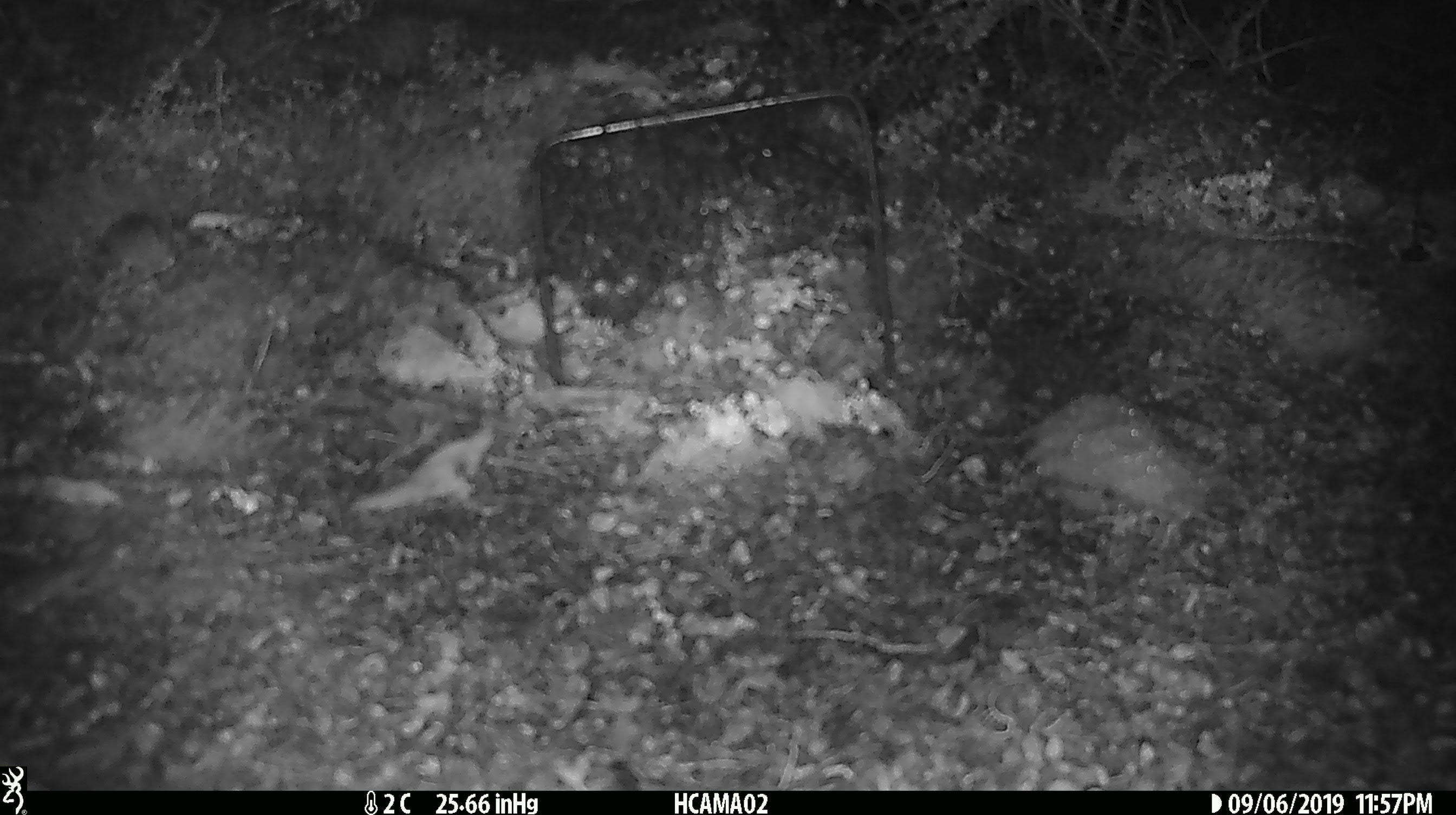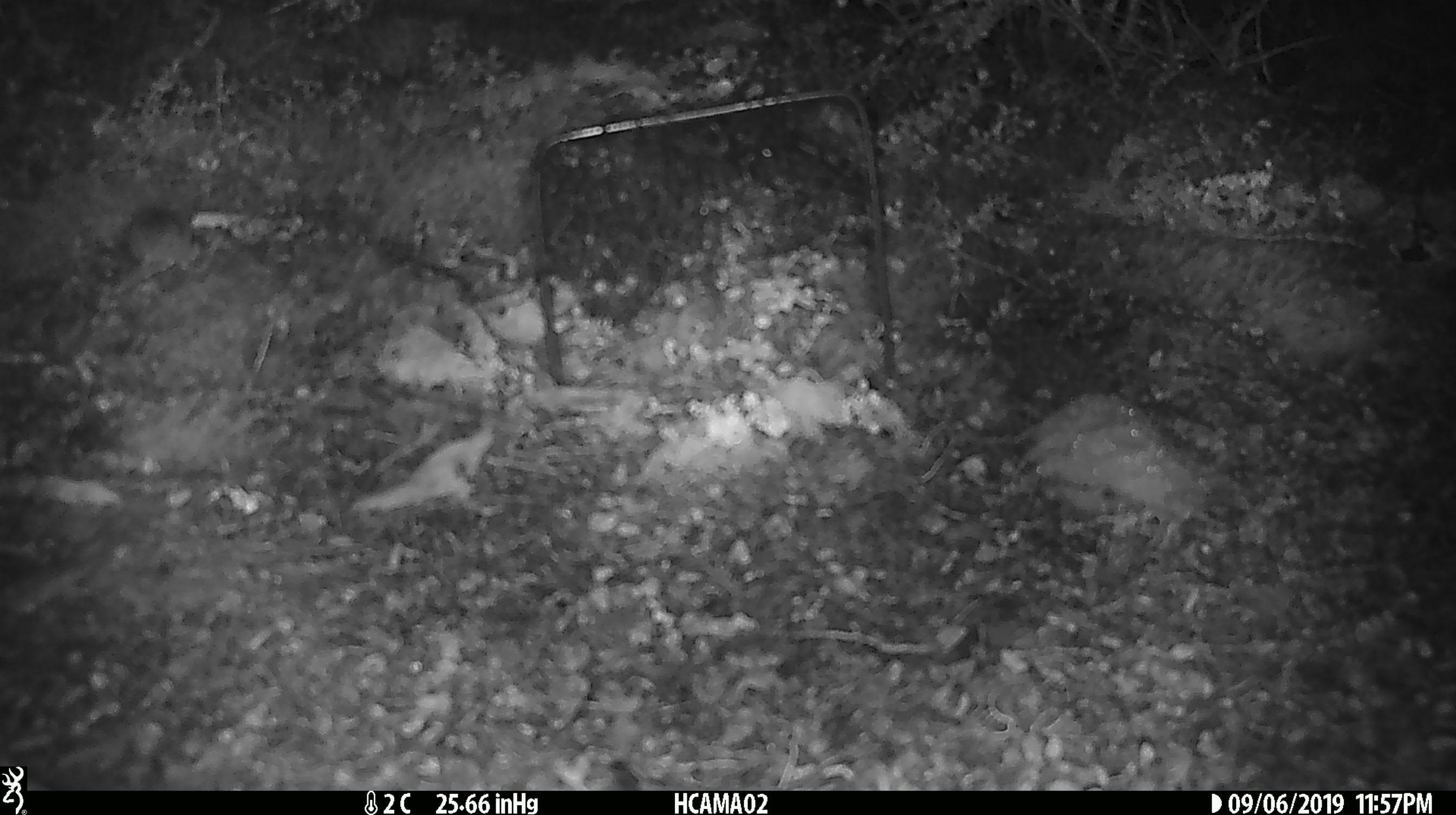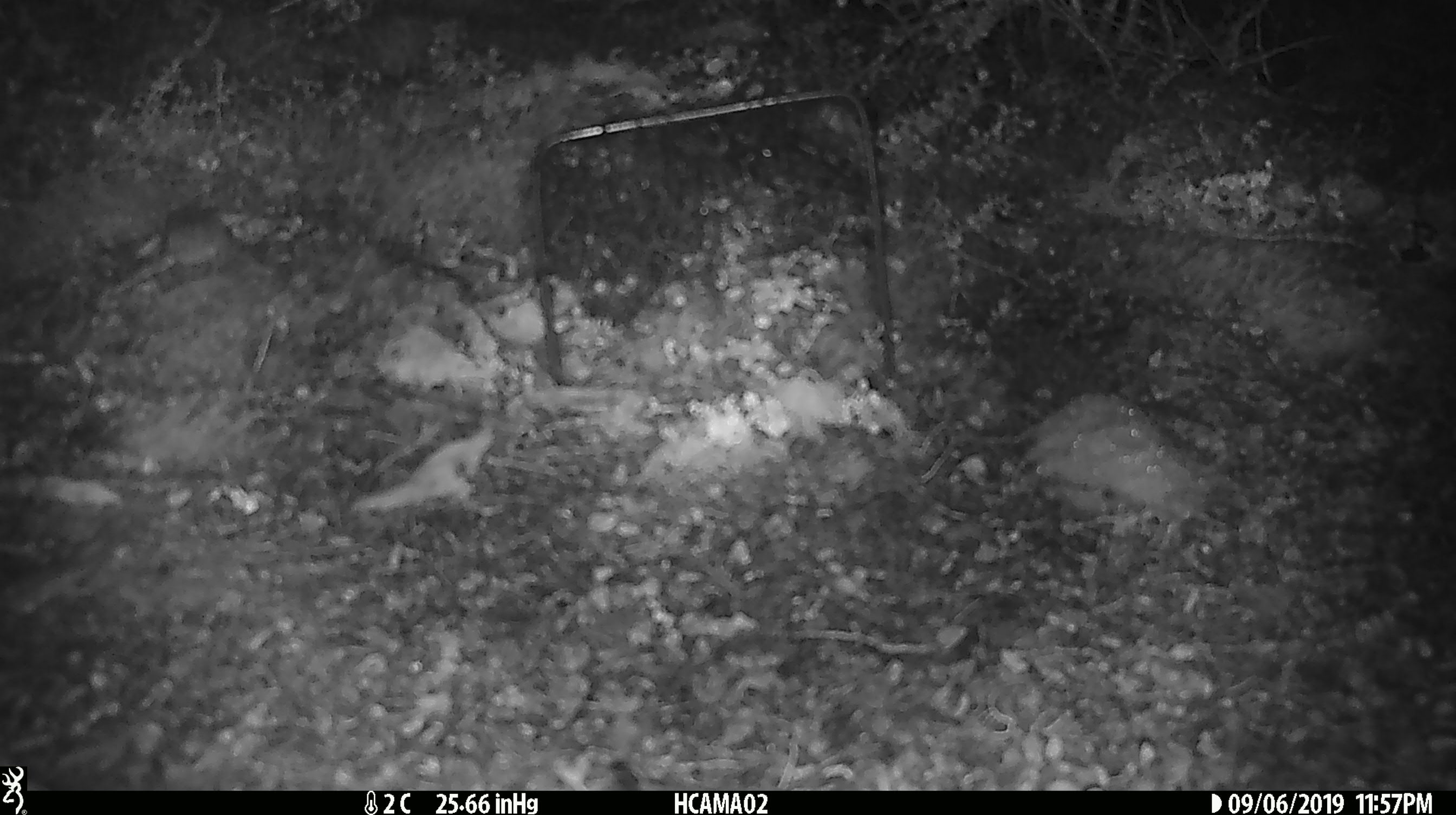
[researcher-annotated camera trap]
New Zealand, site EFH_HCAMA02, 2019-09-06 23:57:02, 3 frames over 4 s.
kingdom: Animalia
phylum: Chordata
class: Mammalia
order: Rodentia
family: Muridae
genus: Mus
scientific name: Mus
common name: mouse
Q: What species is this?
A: Mouse (Mus).